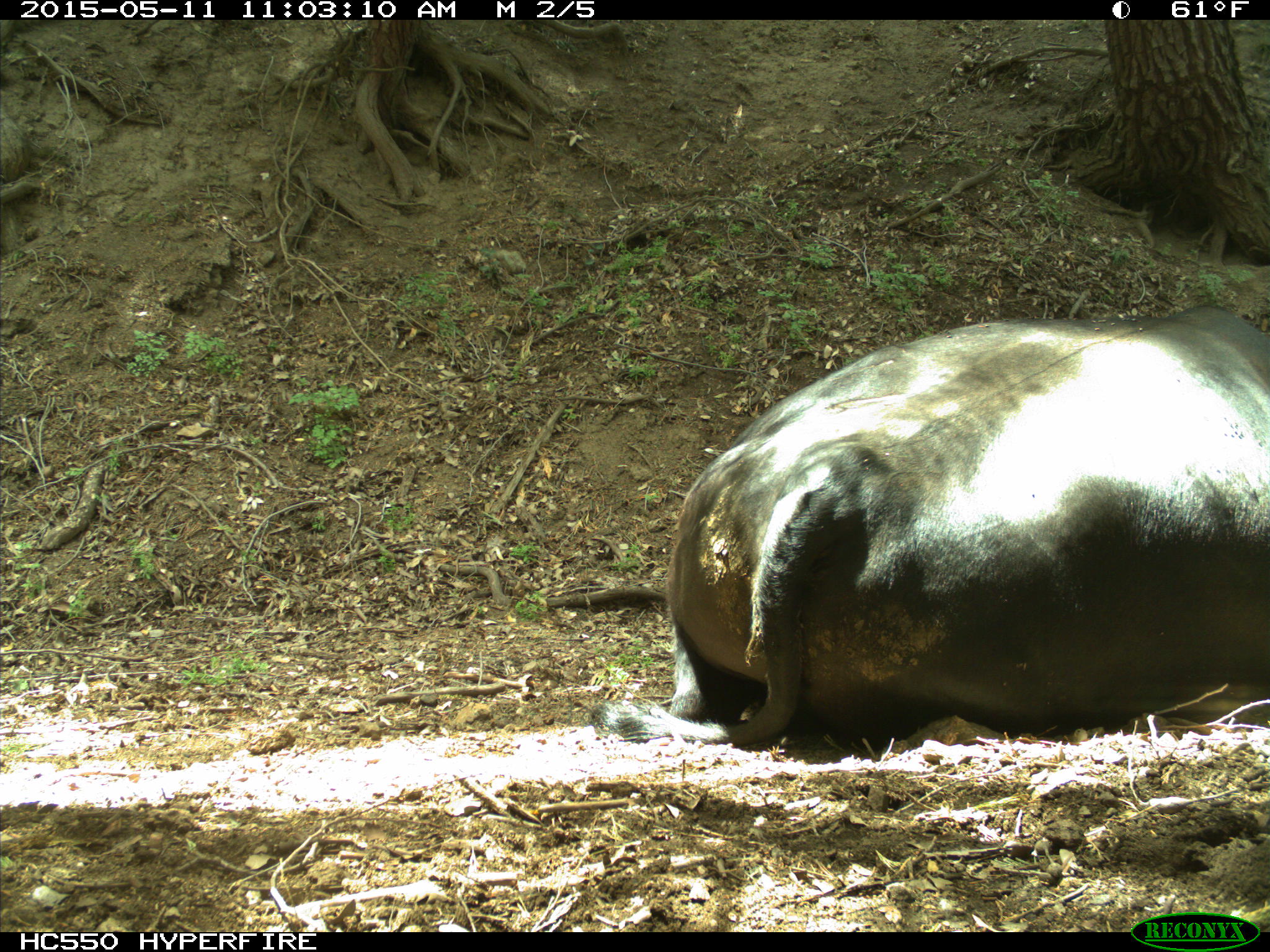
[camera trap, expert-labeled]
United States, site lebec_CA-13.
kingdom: Animalia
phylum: Chordata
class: Mammalia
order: Artiodactyla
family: Bovidae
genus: Bos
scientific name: Bos taurus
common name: domestic cow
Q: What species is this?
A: Bos taurus (domestic cow).